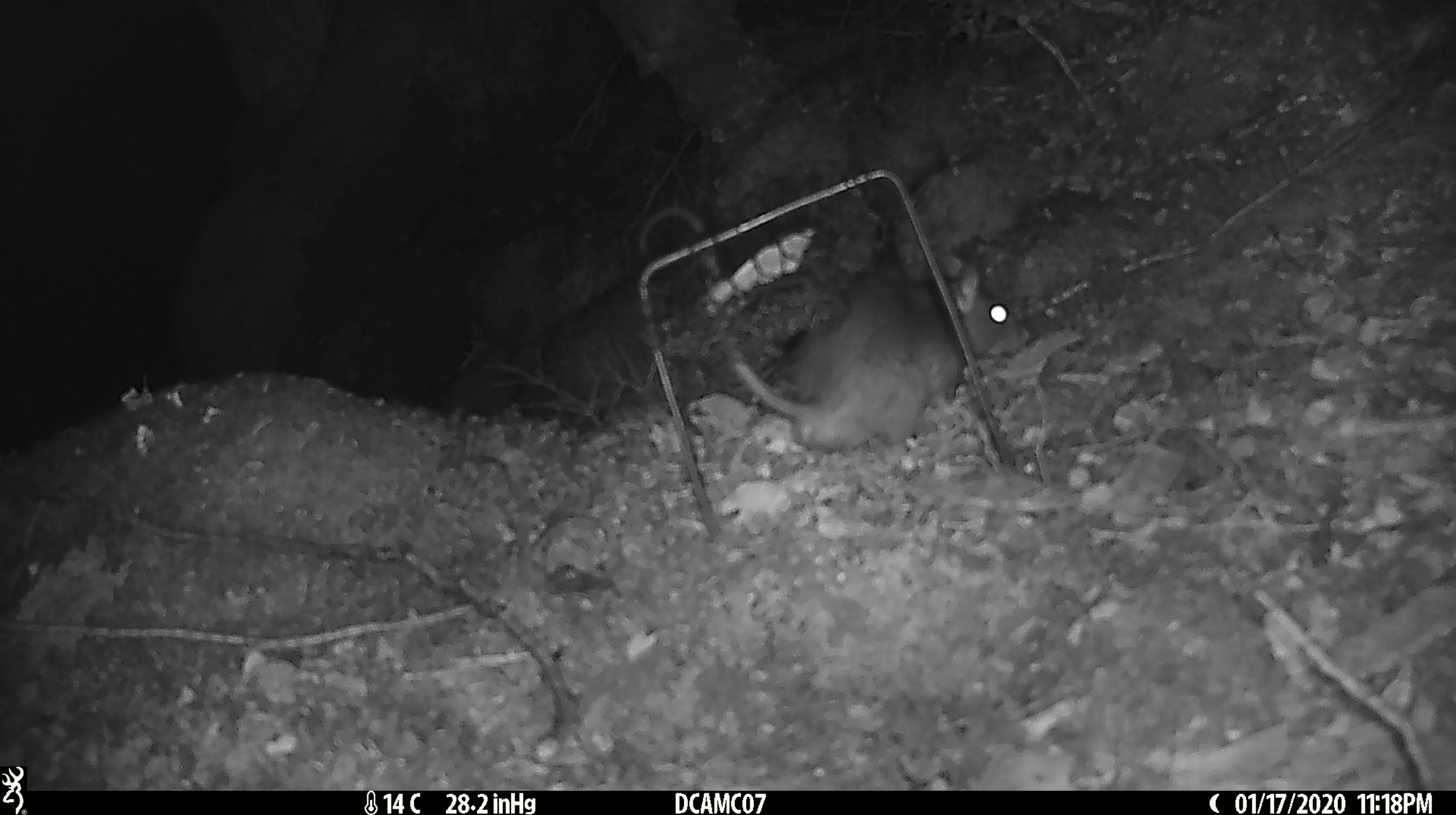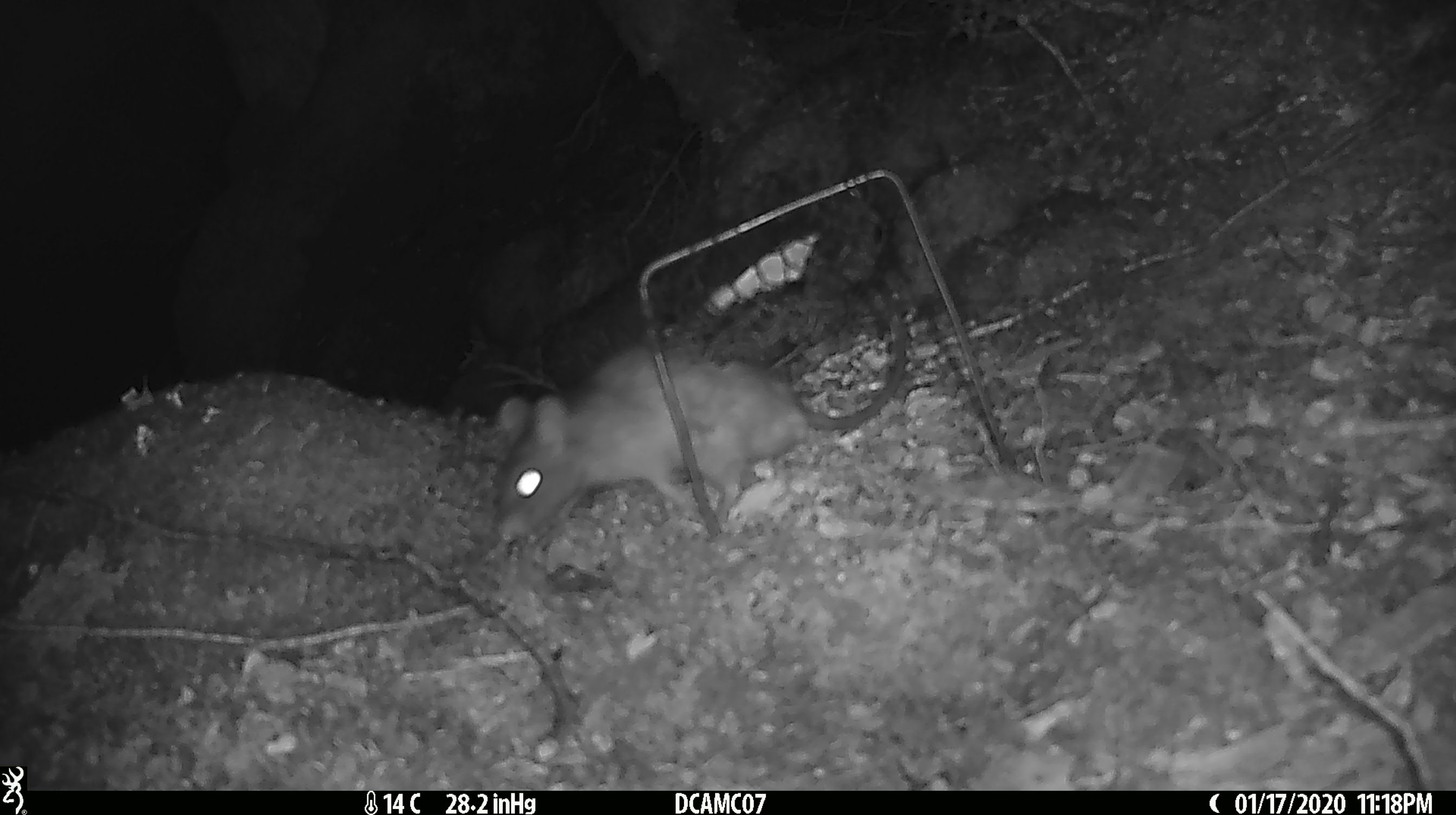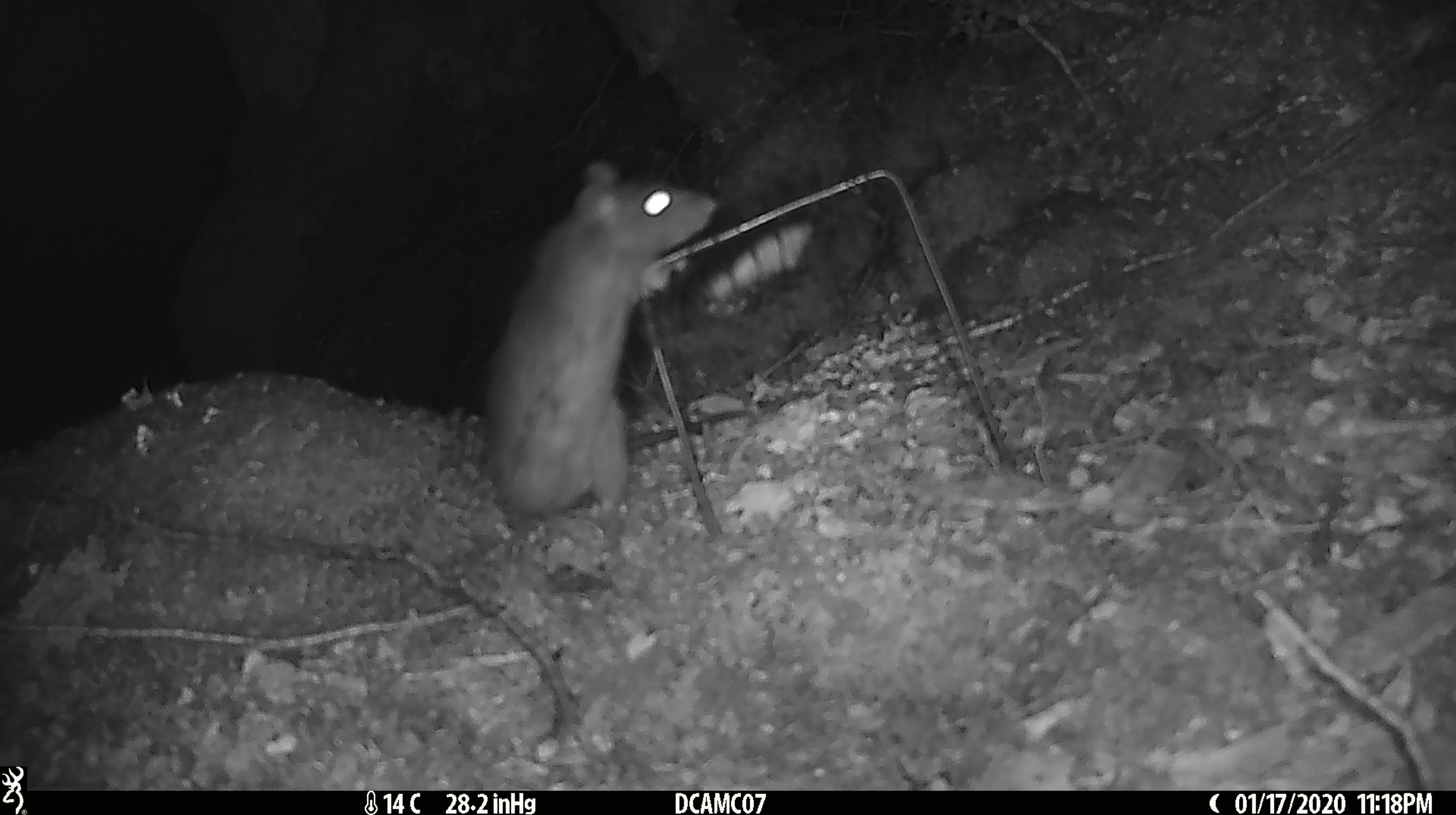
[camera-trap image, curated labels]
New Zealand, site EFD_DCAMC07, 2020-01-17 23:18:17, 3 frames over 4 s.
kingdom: Animalia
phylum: Chordata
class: Mammalia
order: Rodentia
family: Muridae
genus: Rattus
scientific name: Rattus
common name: rat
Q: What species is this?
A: Rat (Rattus).